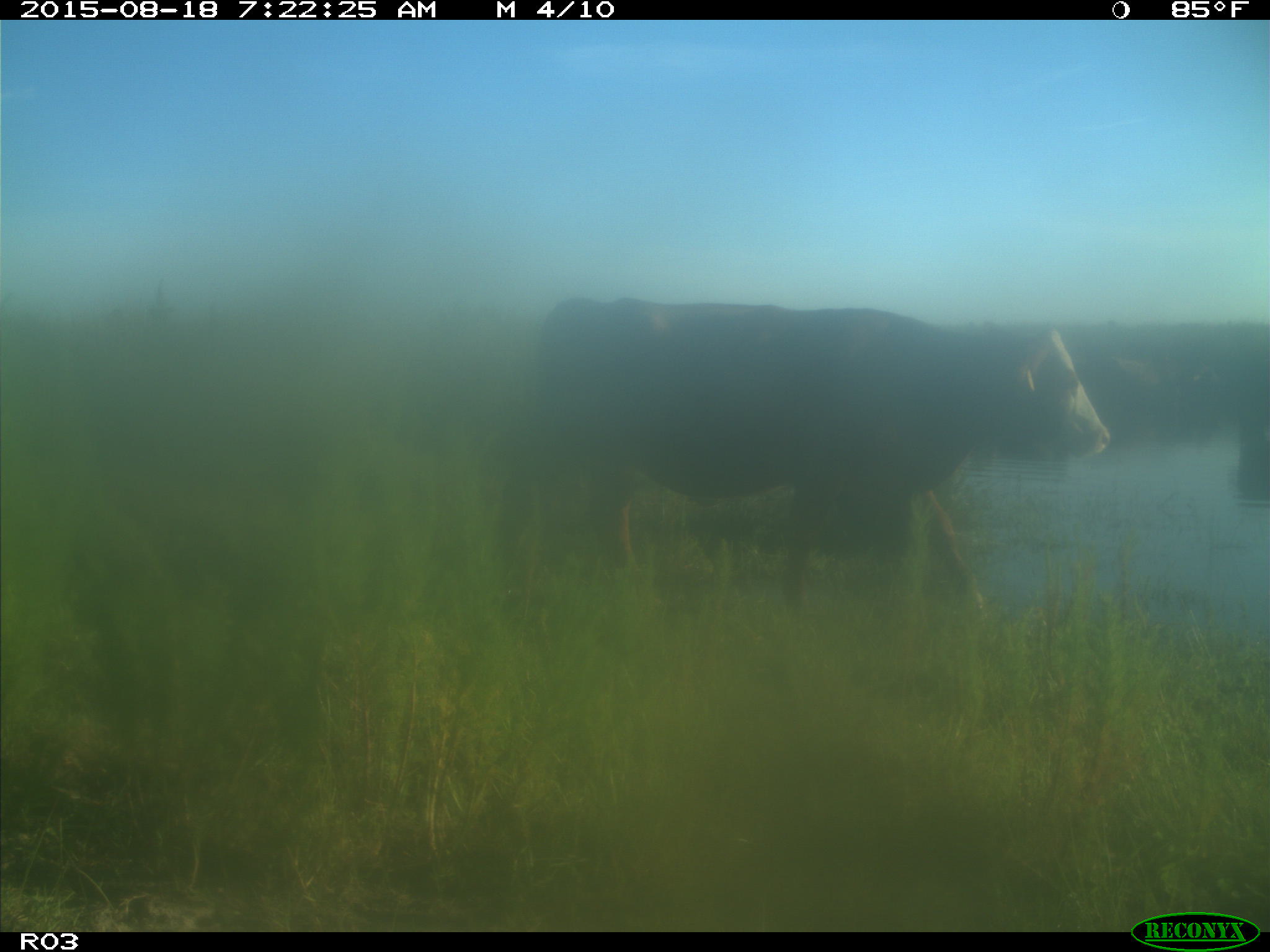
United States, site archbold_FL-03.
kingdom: Animalia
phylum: Chordata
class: Mammalia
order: Artiodactyla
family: Bovidae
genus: Bos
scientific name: Bos taurus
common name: domestic cow